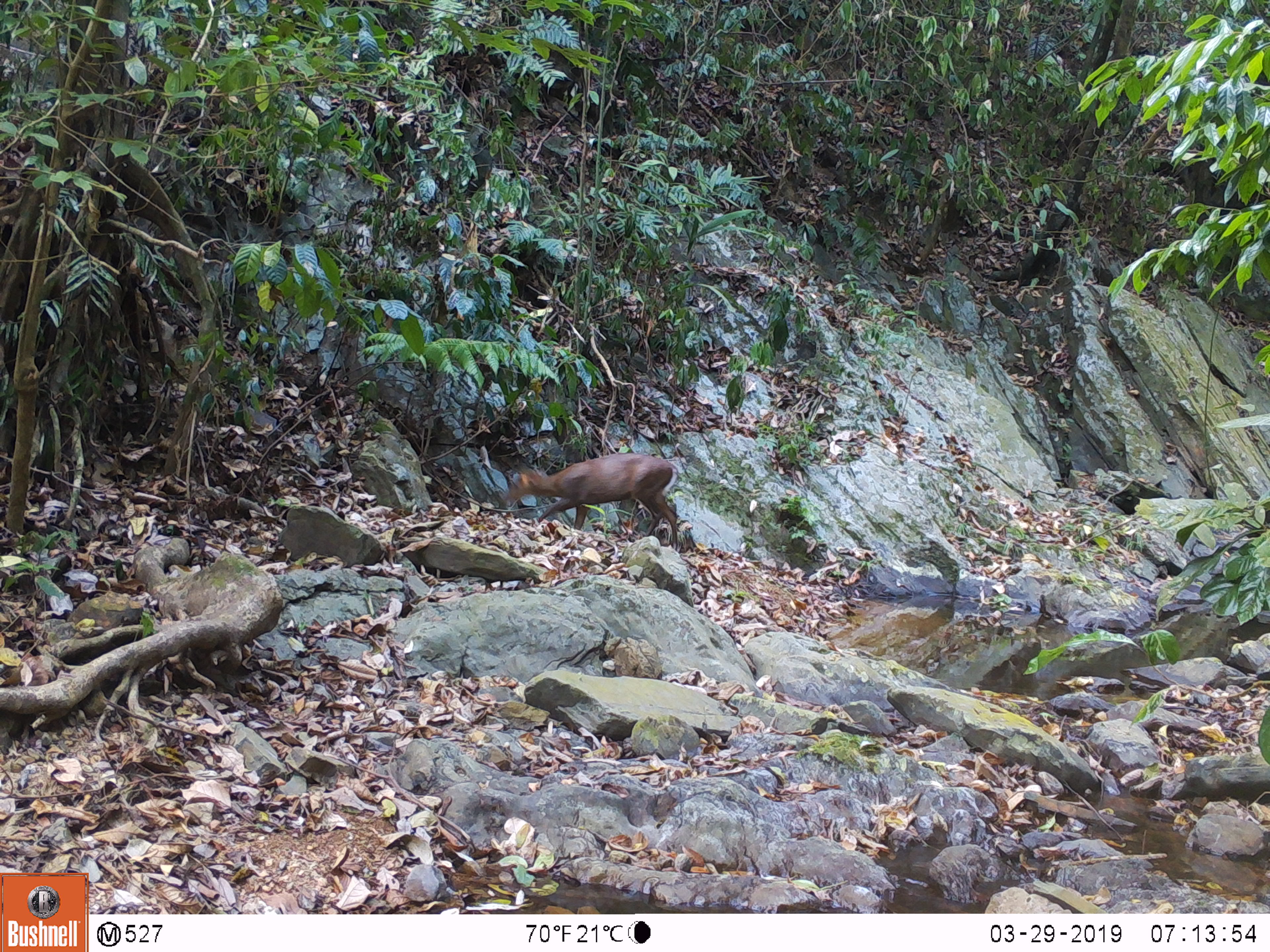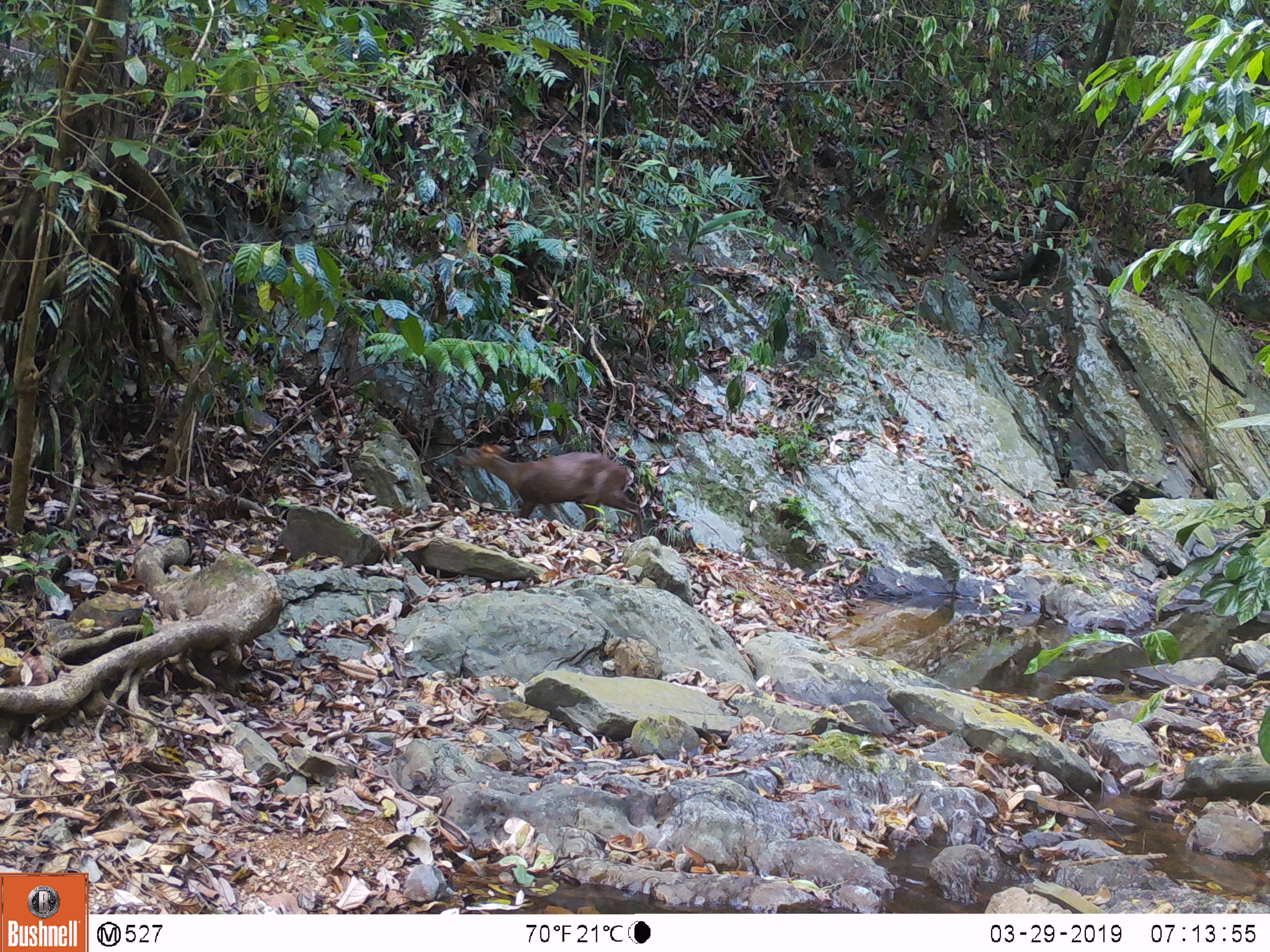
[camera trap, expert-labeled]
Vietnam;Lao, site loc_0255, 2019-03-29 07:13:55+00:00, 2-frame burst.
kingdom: Animalia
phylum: Chordata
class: Mammalia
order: Artiodactyla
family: Cervidae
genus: Muntiacus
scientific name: Muntiacus rooseveltorum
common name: roosevelt's muntjac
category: roosevelts muntjac group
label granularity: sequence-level